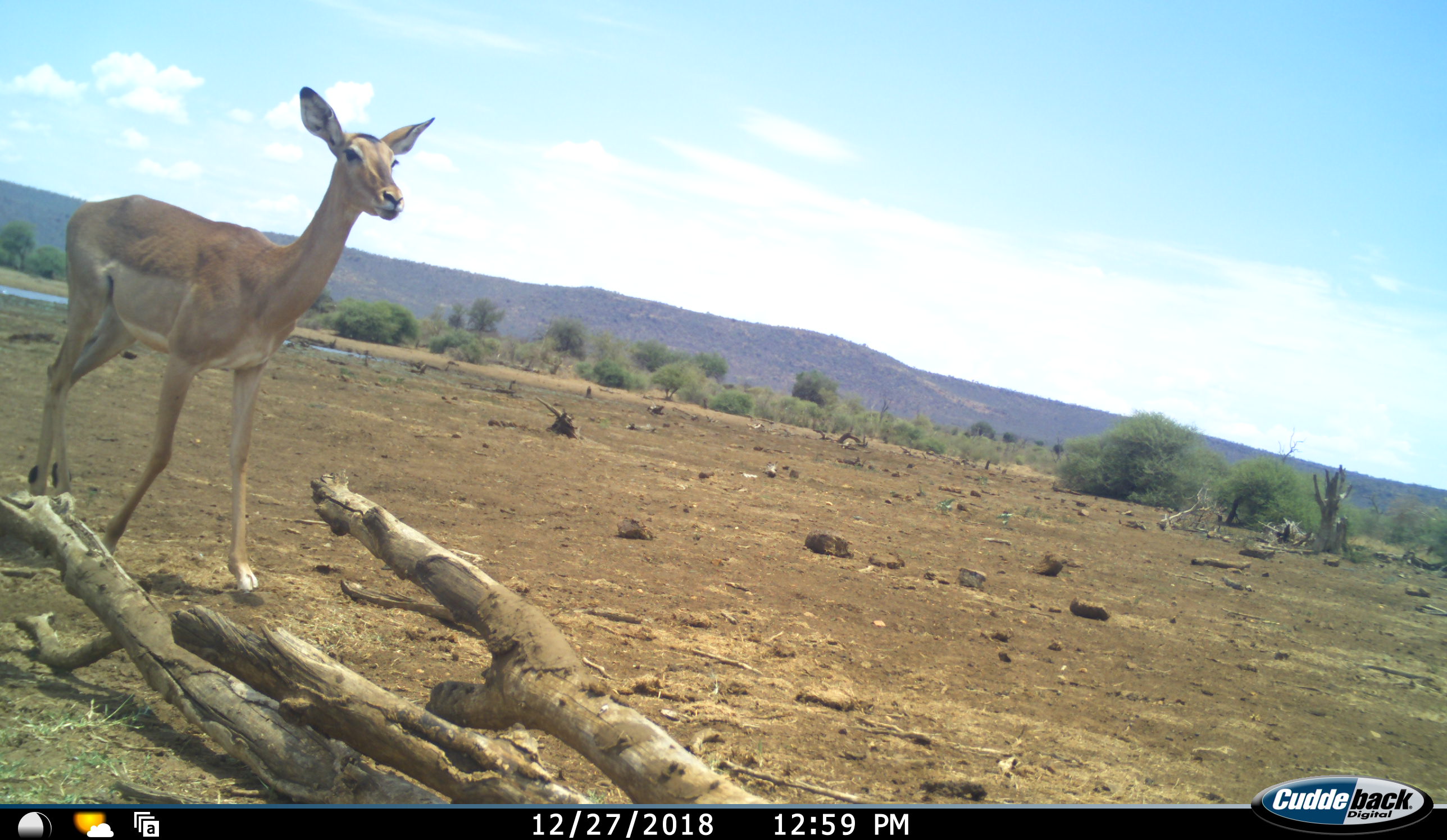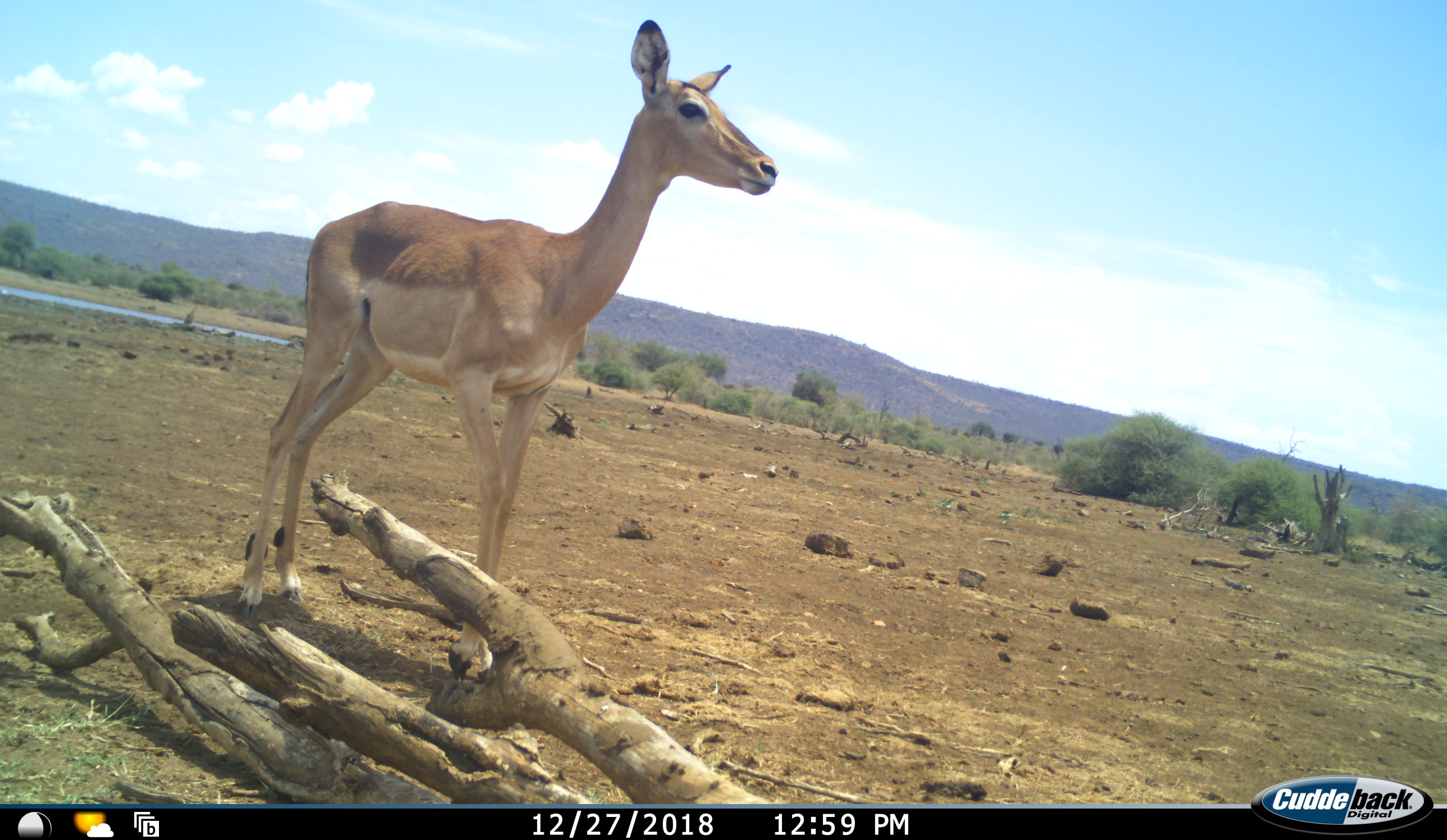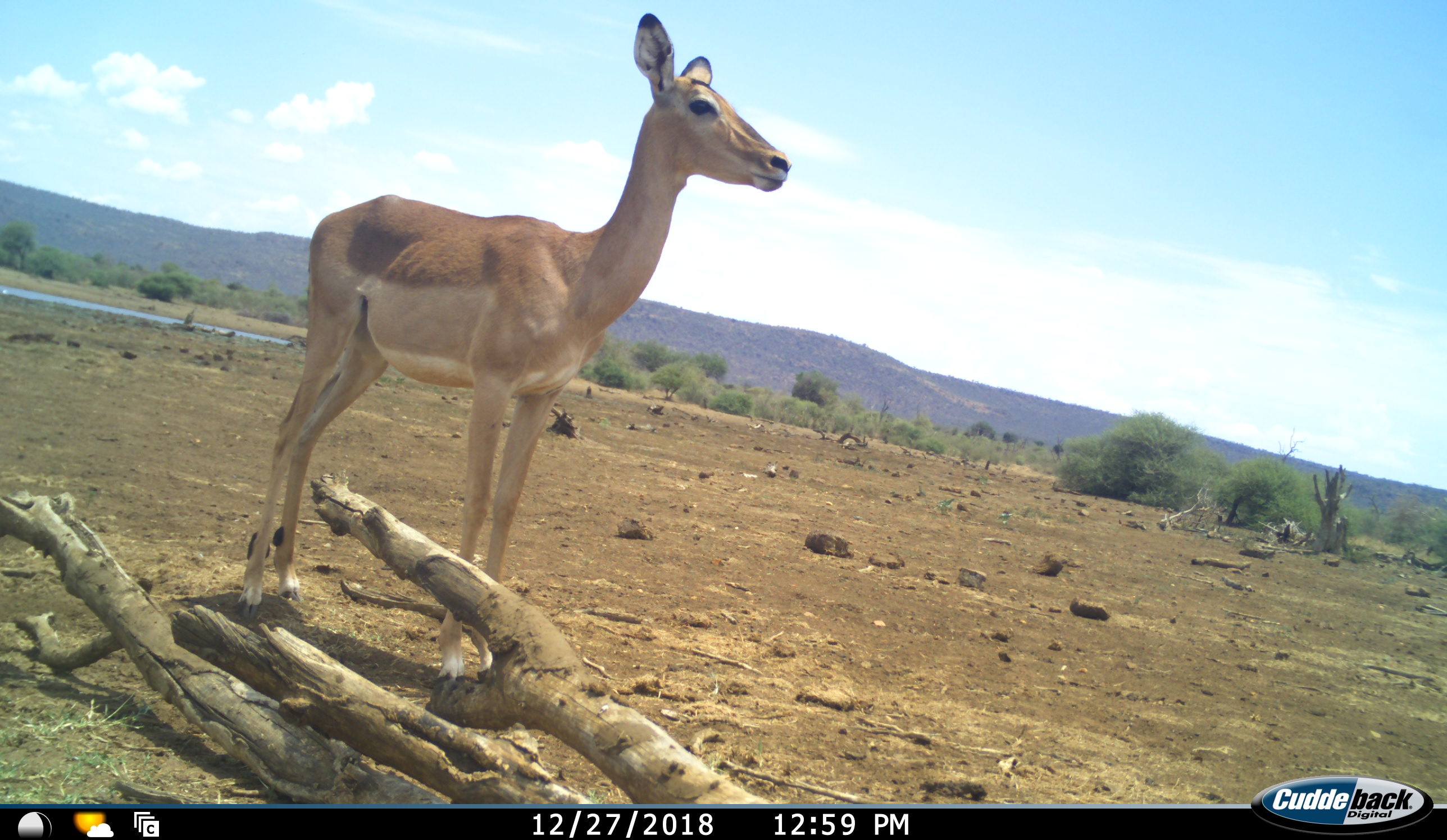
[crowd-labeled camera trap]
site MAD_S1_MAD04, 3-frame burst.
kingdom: Animalia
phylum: Chordata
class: Mammalia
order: Artiodactyla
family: Bovidae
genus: Aepyceros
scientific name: Aepyceros melampus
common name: impala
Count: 1.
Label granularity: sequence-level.